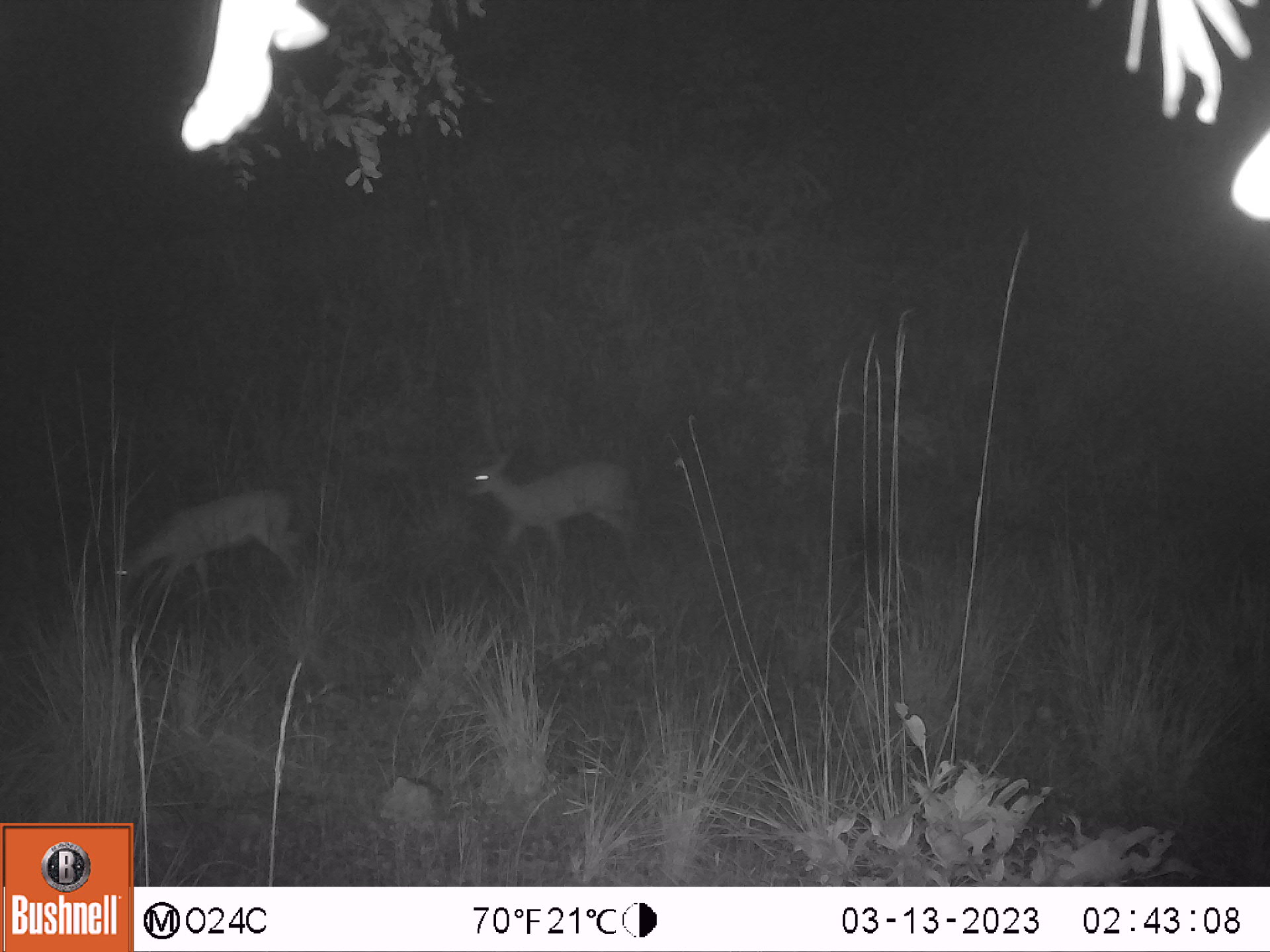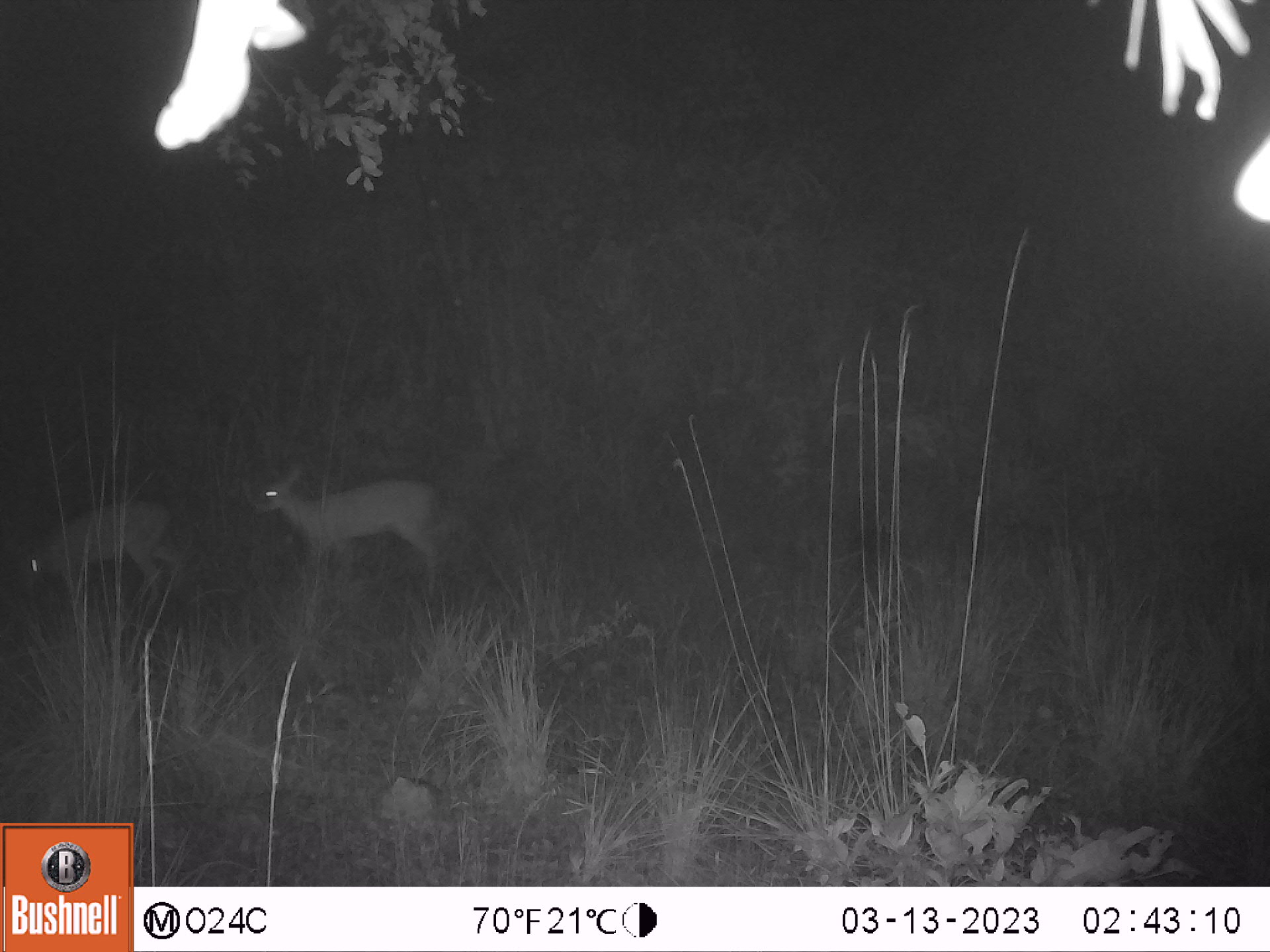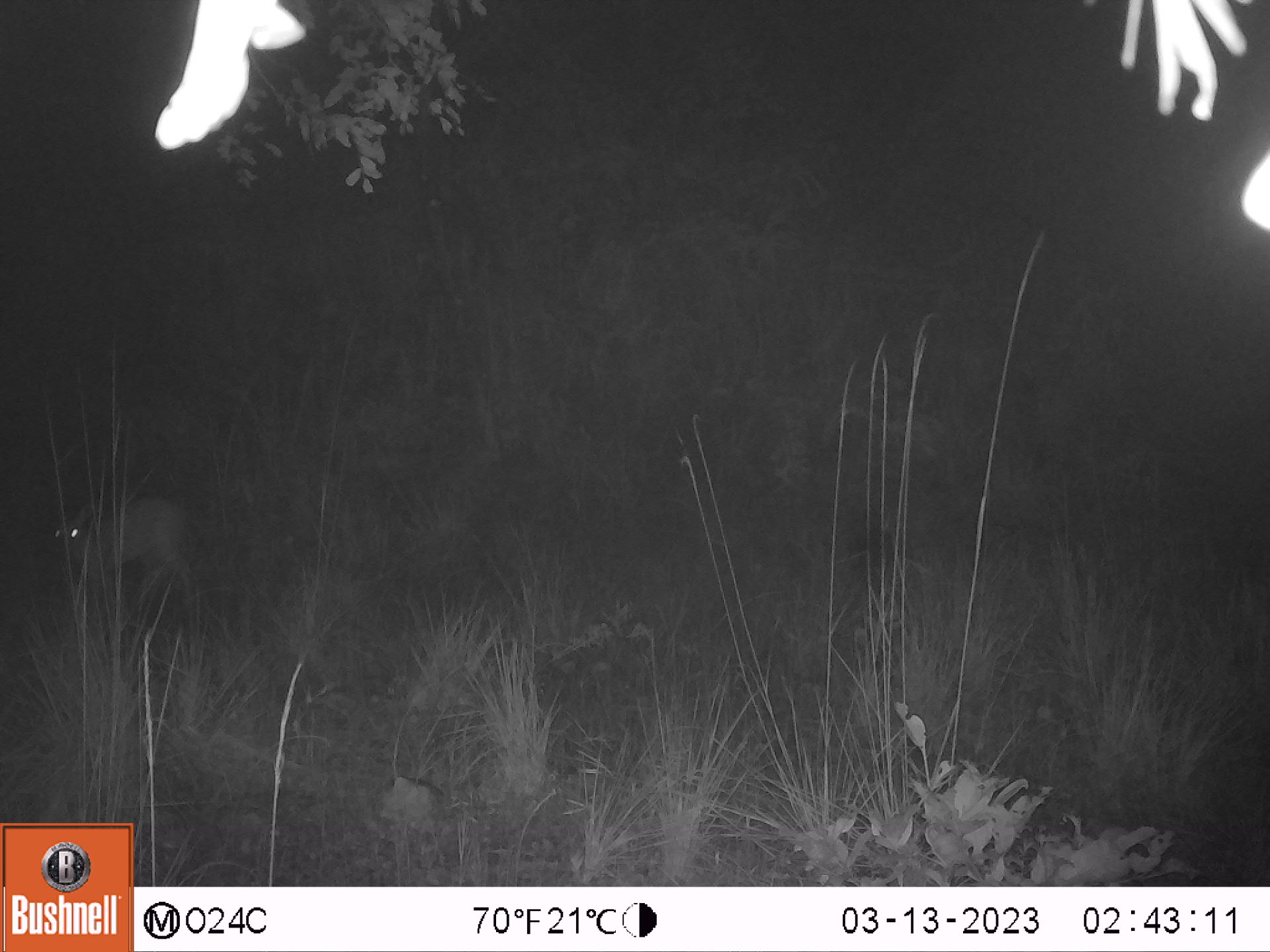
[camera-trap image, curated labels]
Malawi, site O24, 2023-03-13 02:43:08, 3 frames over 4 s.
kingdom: Animalia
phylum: Chordata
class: Mammalia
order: Artiodactyla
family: Bovidae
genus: Sylvicapra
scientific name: Sylvicapra grimmia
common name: common duiker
Common duiker (Sylvicapra grimmia), count 2.